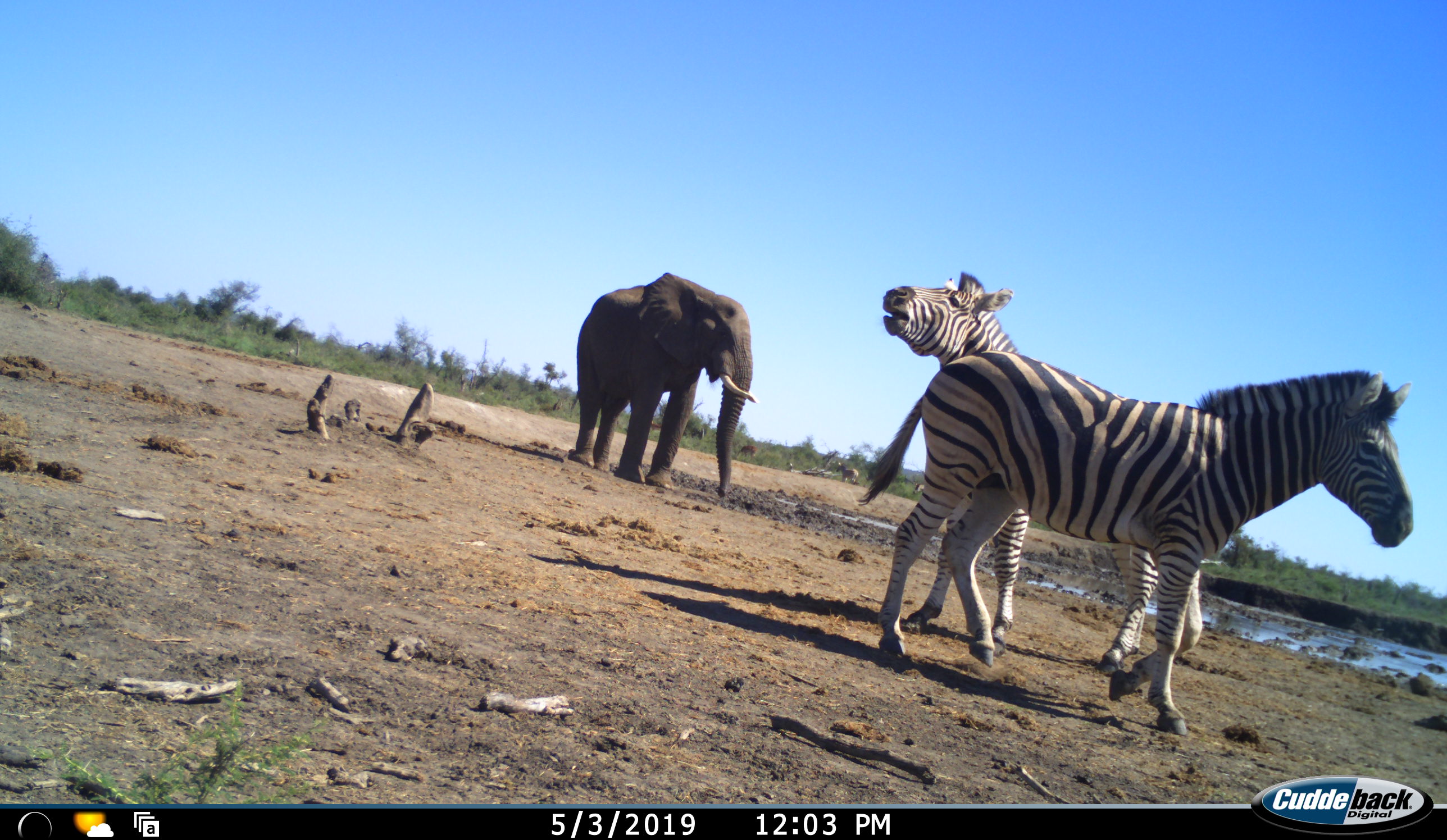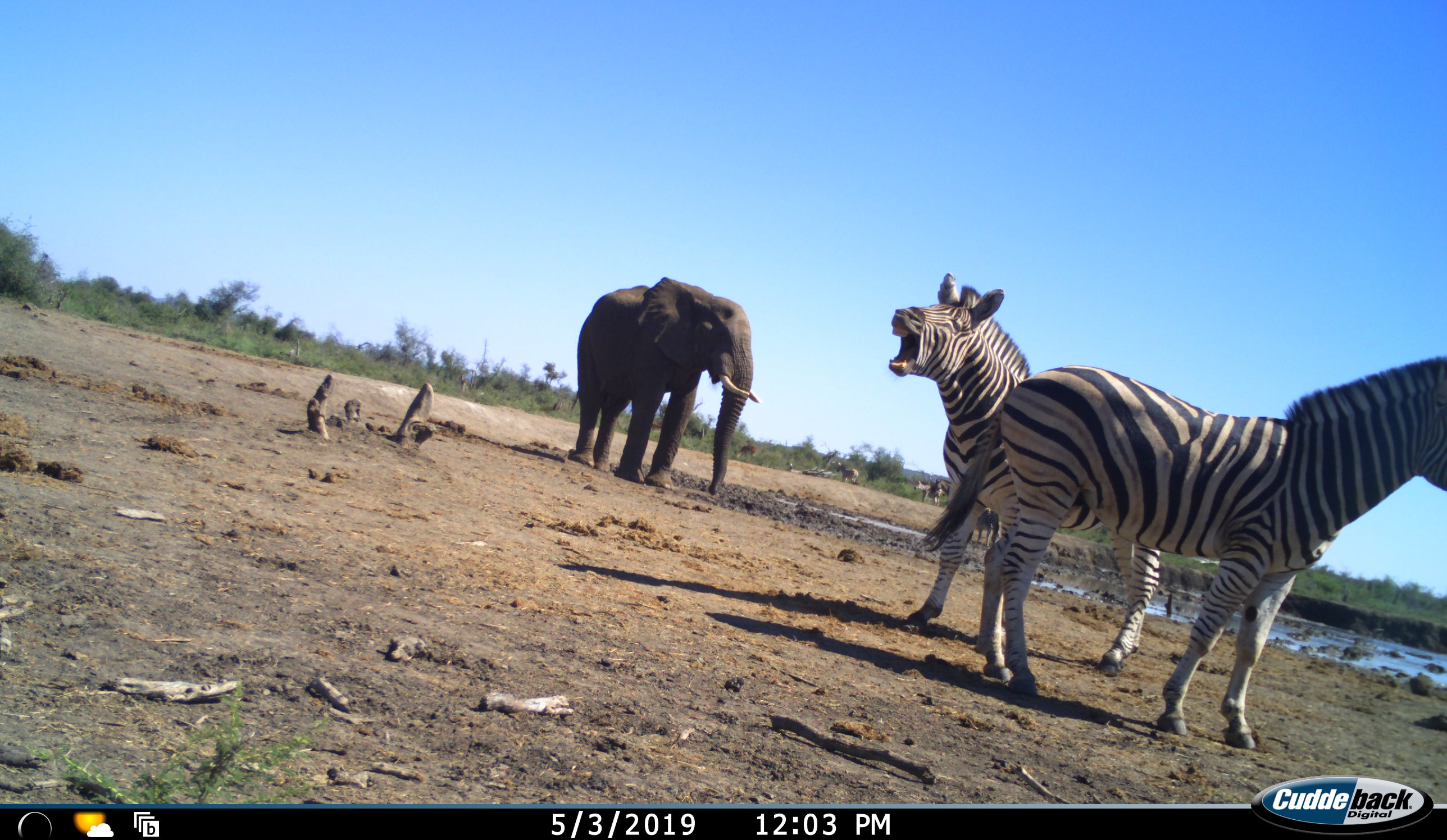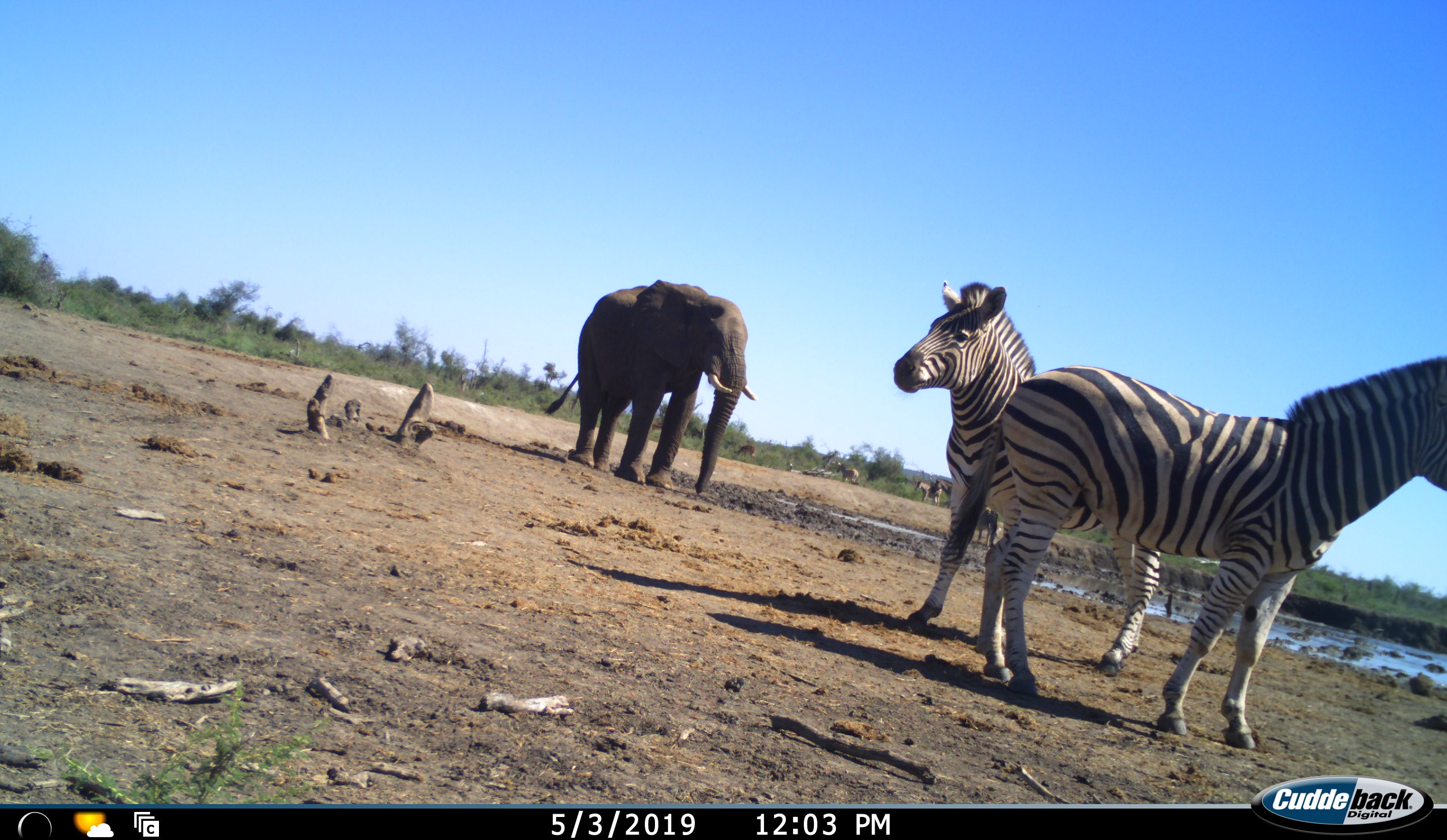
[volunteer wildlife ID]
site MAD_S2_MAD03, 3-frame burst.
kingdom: Animalia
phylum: Chordata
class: Mammalia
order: Proboscidea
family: Elephantidae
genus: Loxodonta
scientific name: Loxodonta africana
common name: african bush elephant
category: elephant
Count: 1.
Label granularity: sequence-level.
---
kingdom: Animalia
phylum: Chordata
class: Mammalia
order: Perissodactyla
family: Equidae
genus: Equus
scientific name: Equus quagga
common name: plains zebra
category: zebraplains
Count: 2.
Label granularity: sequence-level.